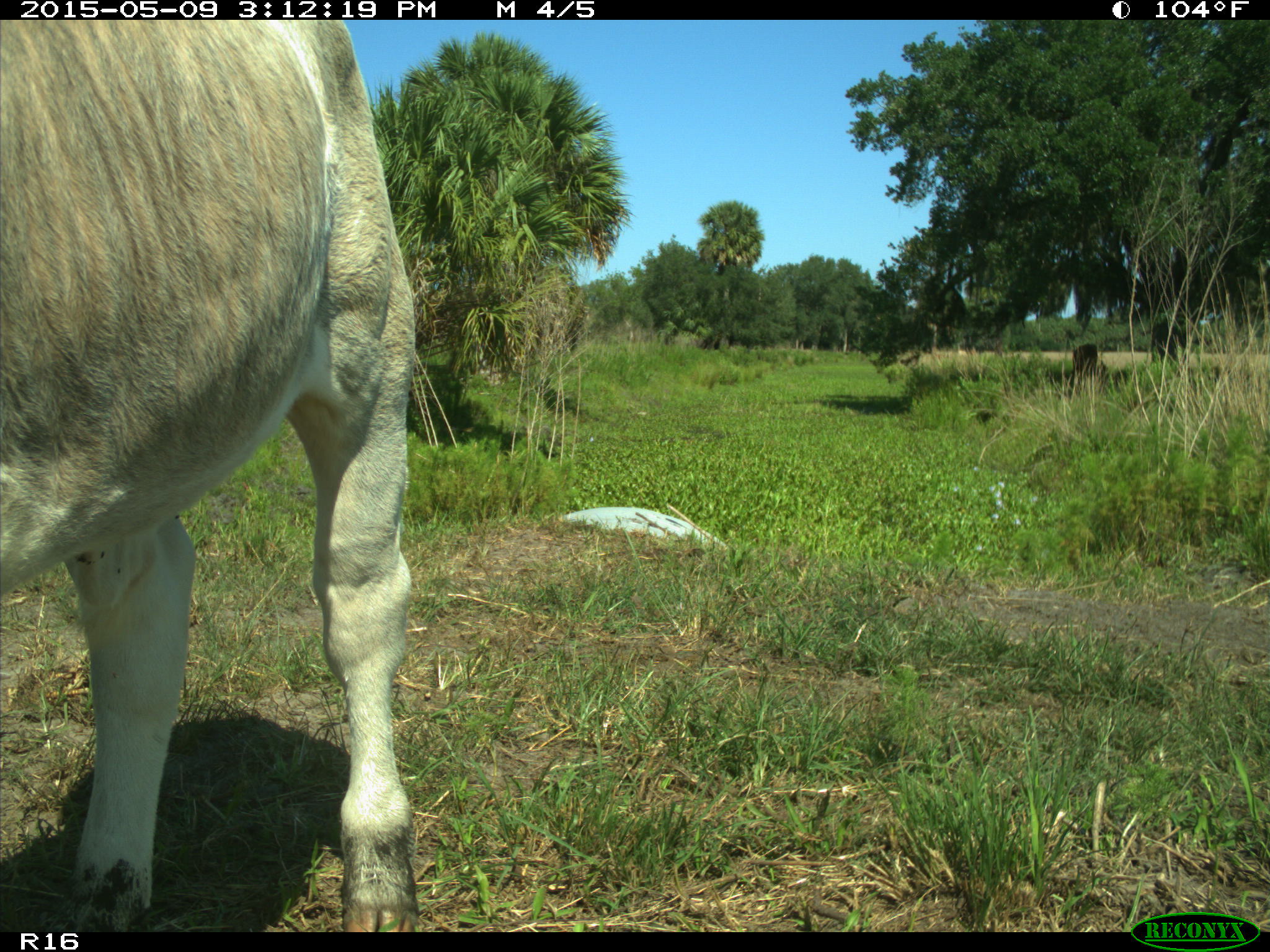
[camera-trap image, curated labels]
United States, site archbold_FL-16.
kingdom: Animalia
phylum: Chordata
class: Mammalia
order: Artiodactyla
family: Bovidae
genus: Bos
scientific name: Bos taurus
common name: domestic cow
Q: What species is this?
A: Bos taurus (domestic cow).